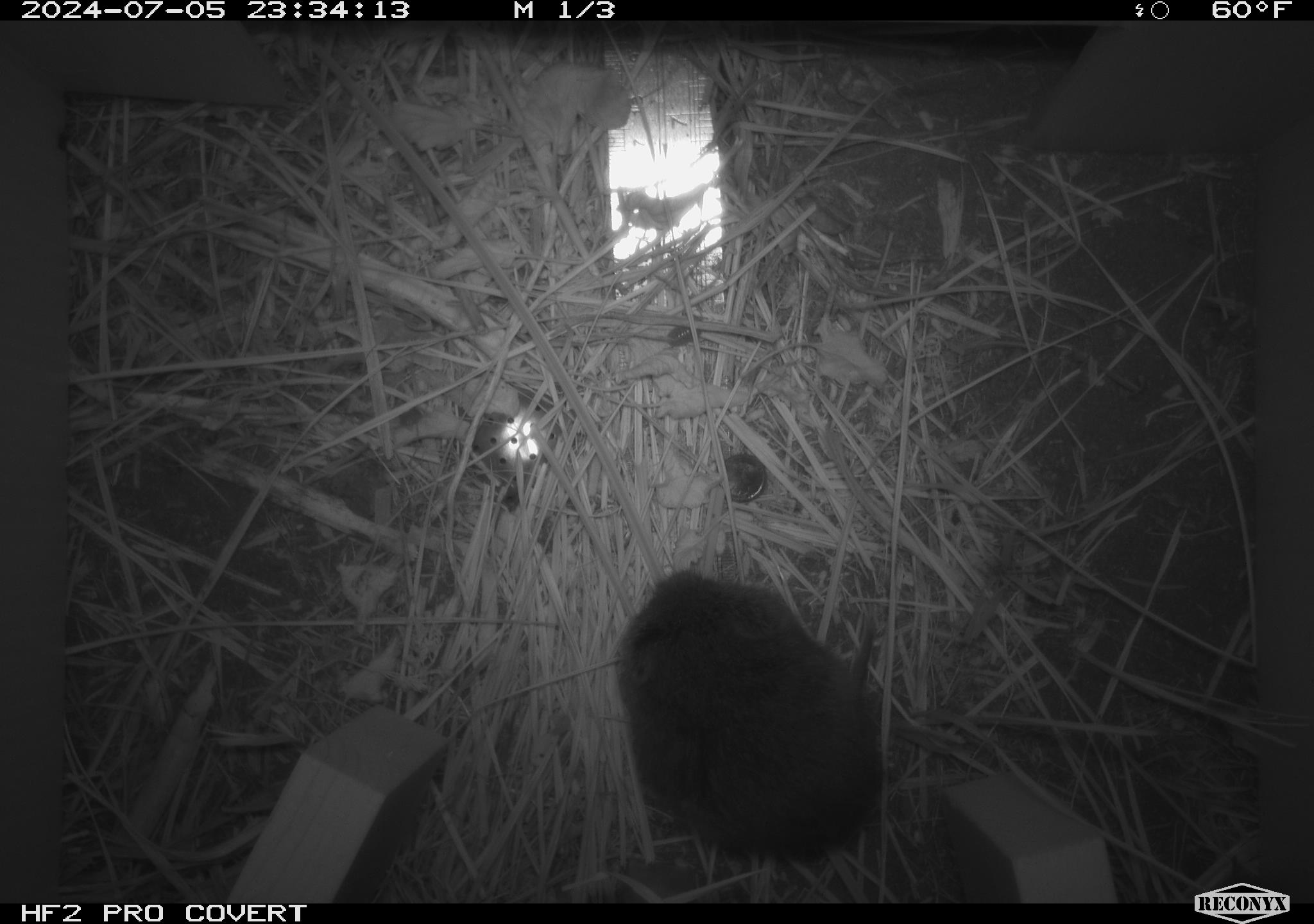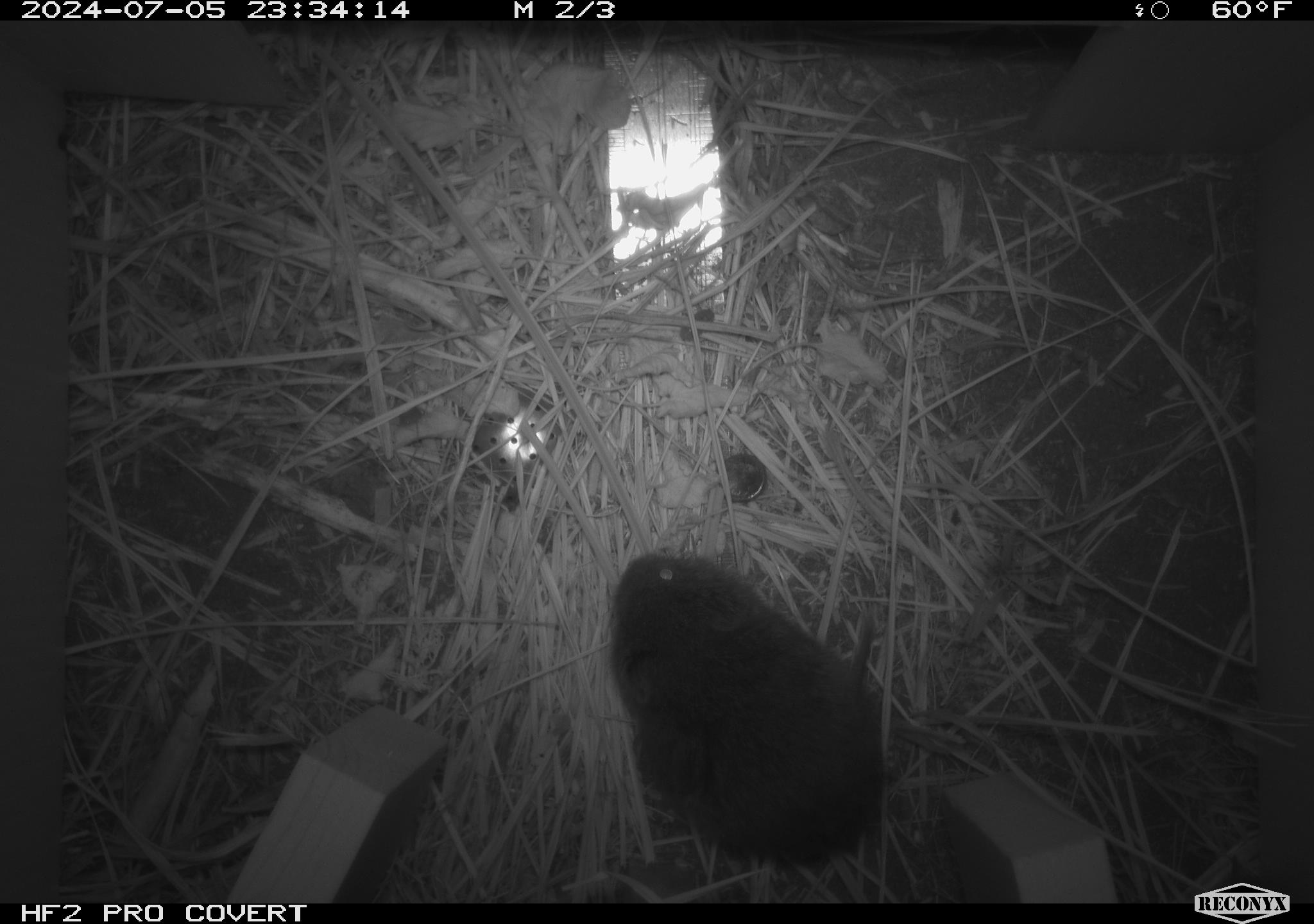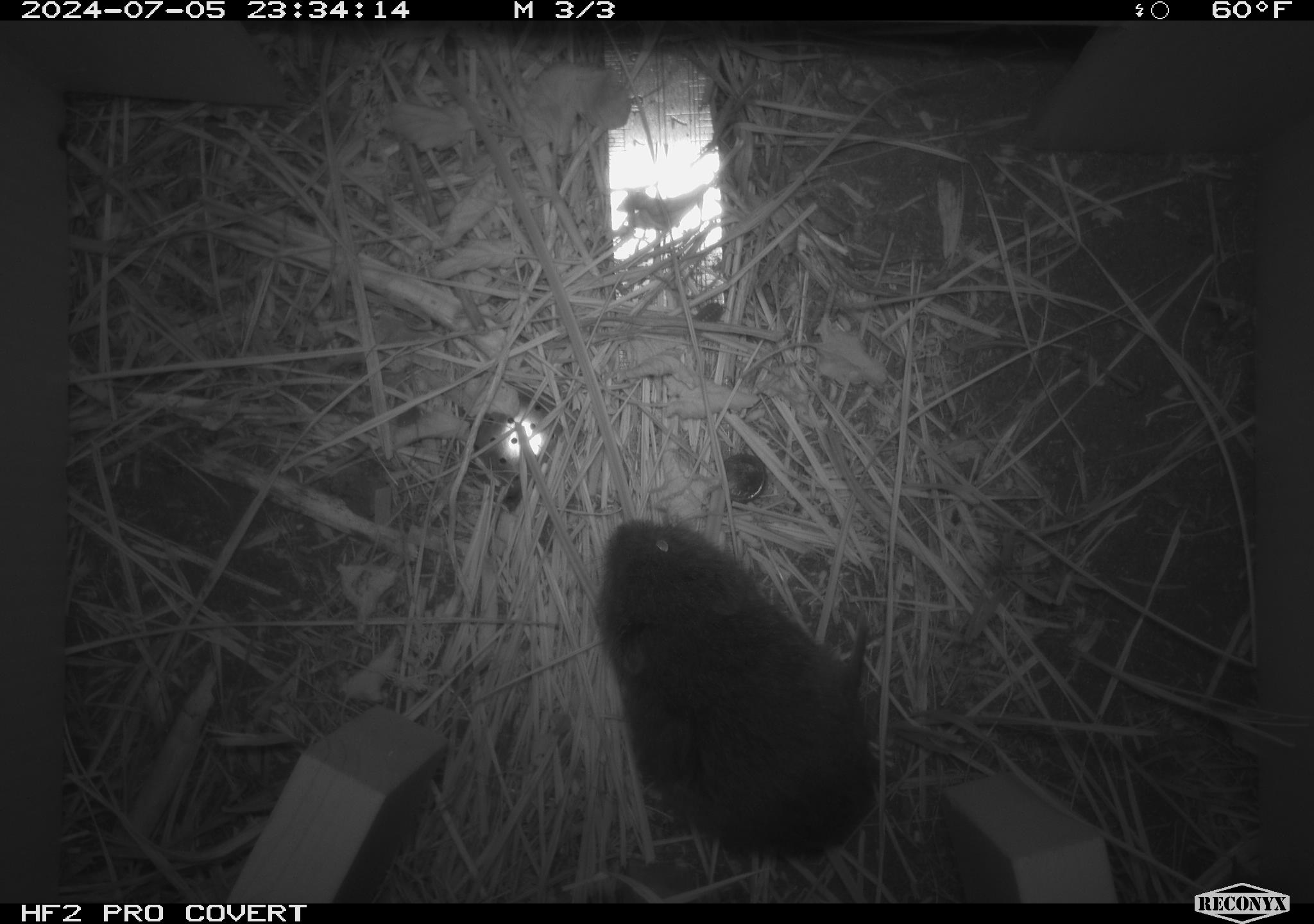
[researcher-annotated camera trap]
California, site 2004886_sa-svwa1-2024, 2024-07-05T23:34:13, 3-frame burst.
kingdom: Animalia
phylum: Chordata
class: Mammalia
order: Rodentia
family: Cricetidae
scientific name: Arvicolinae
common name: voles, lemmings, and muskrats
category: arvicolinae subfamily